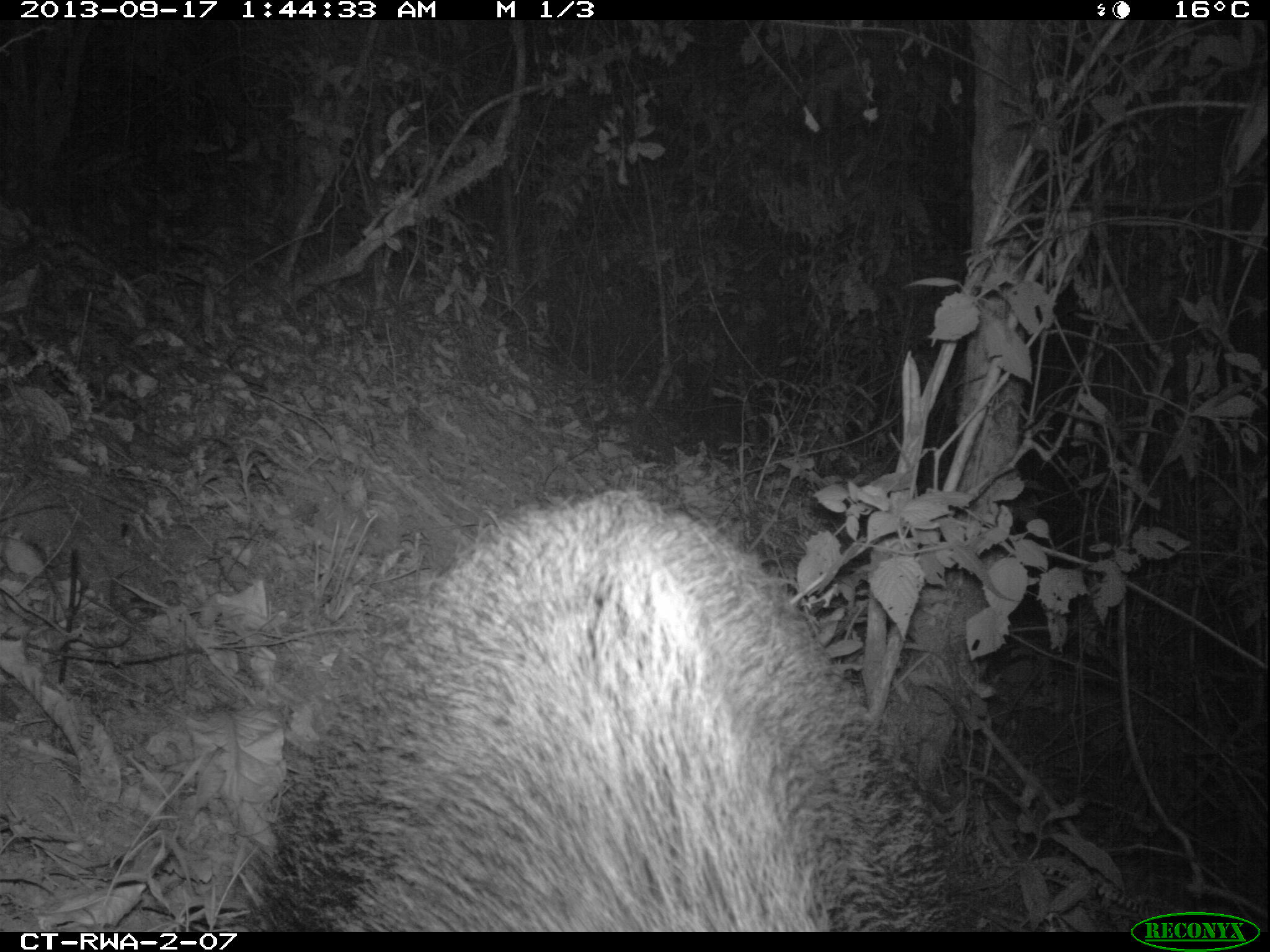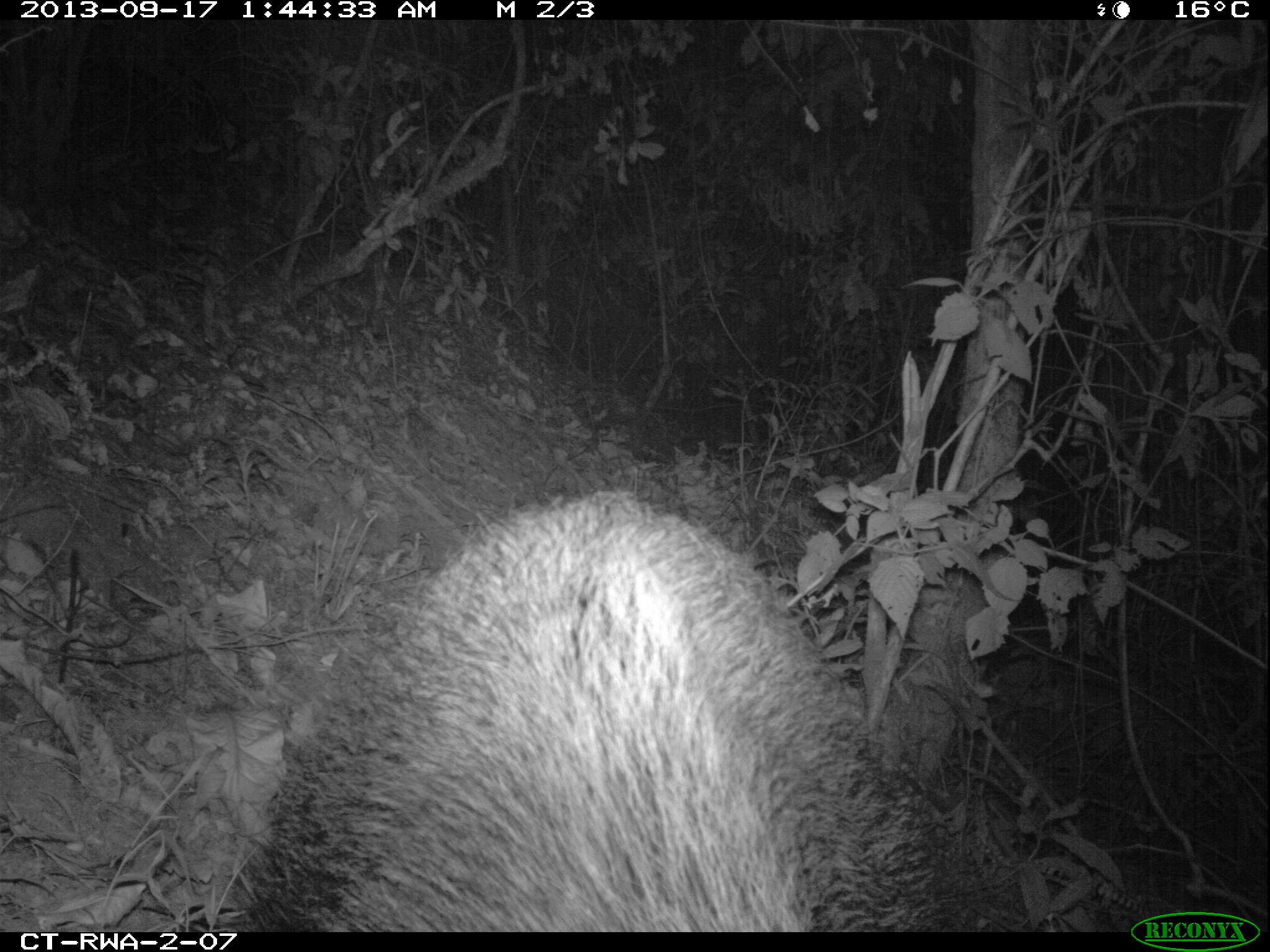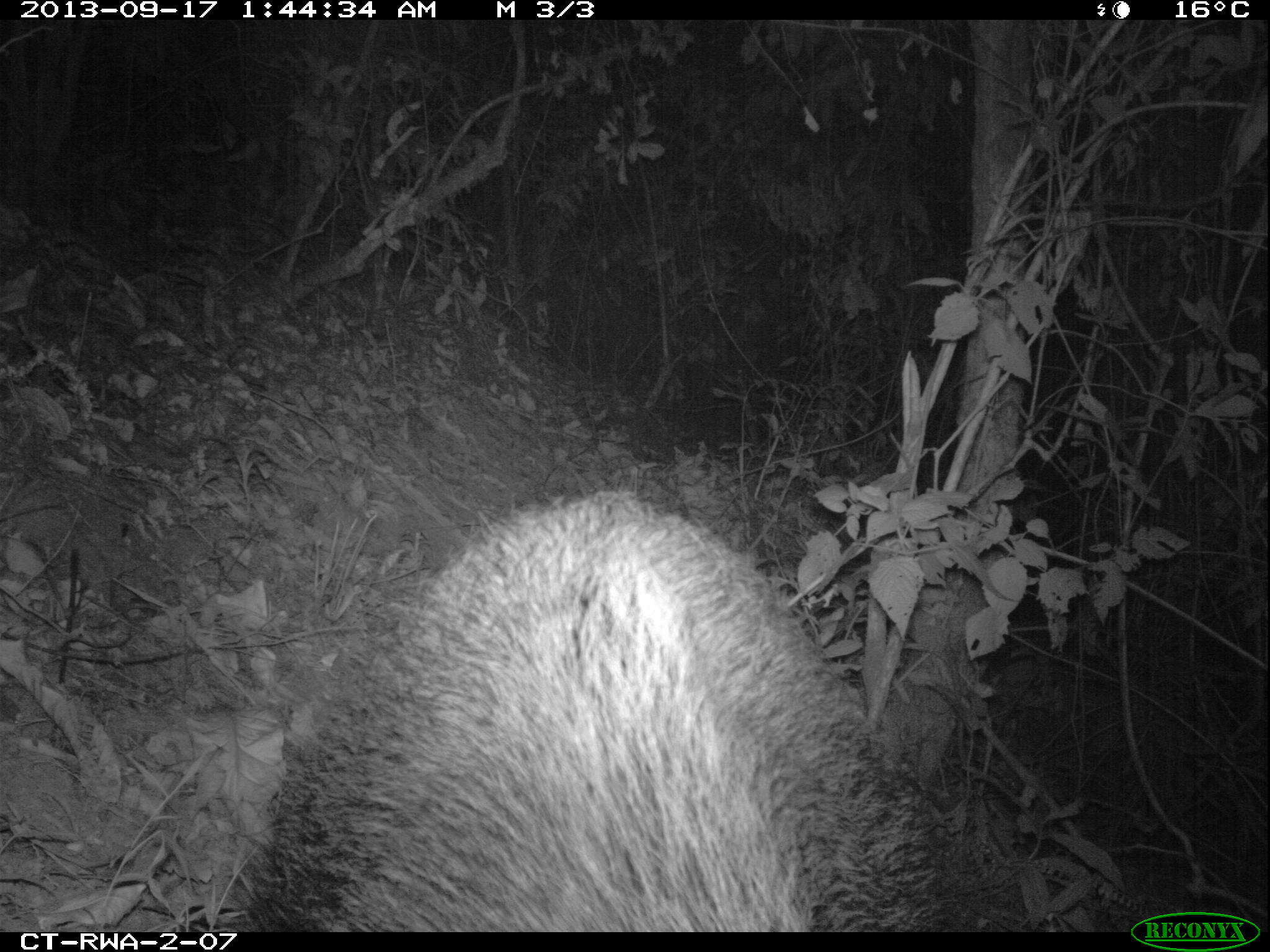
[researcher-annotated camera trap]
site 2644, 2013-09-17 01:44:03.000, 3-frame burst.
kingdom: Animalia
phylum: Chordata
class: Mammalia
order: Artiodactyla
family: Suidae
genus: Potamochoerus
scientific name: Potamochoerus larvatus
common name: bushpig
Potamochoerus larvatus (bushpig), count 2.